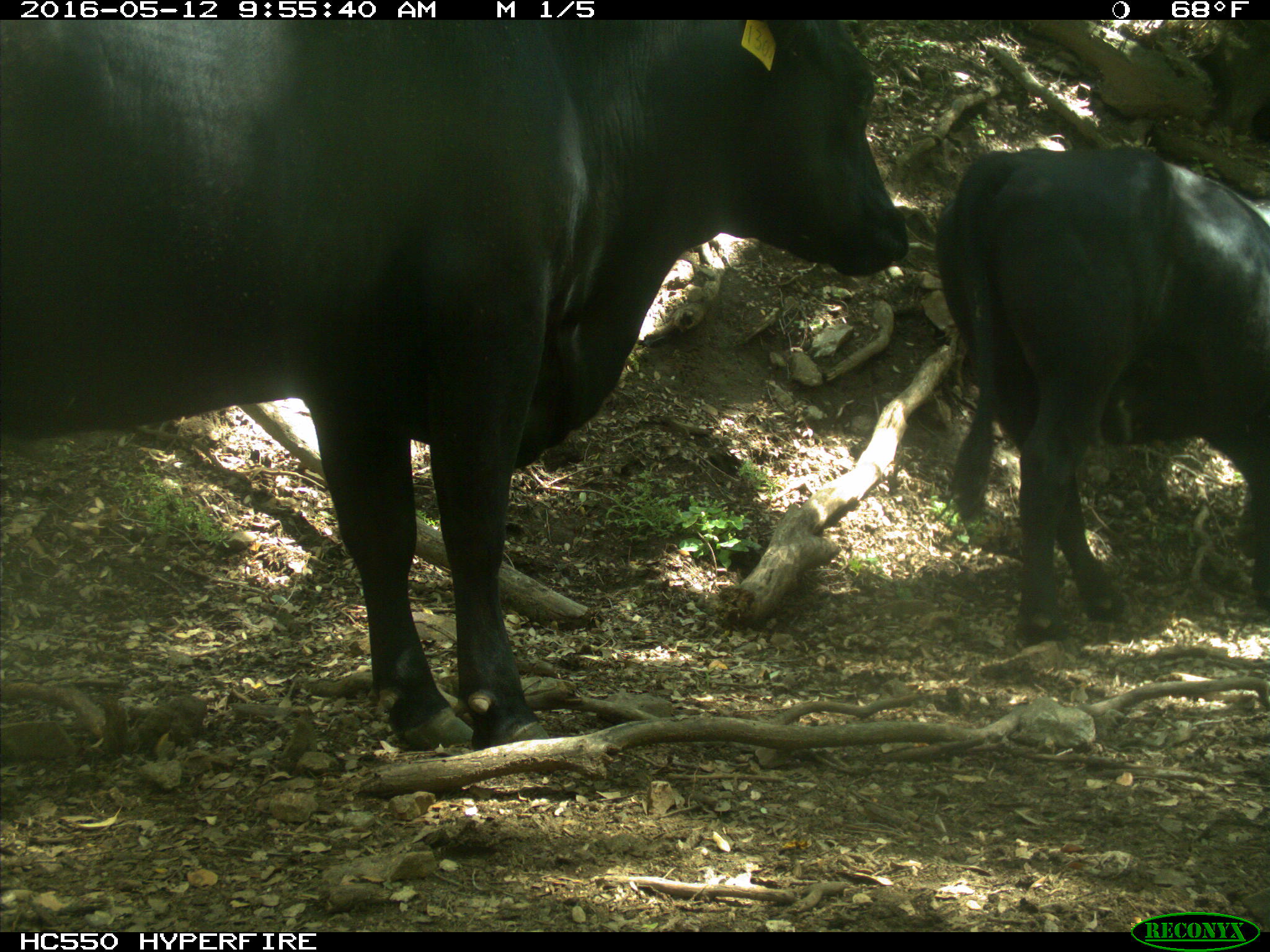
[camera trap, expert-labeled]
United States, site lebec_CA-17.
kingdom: Animalia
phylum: Chordata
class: Mammalia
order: Artiodactyla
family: Bovidae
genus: Bos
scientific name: Bos taurus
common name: domestic cow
Bos taurus (domestic cow).